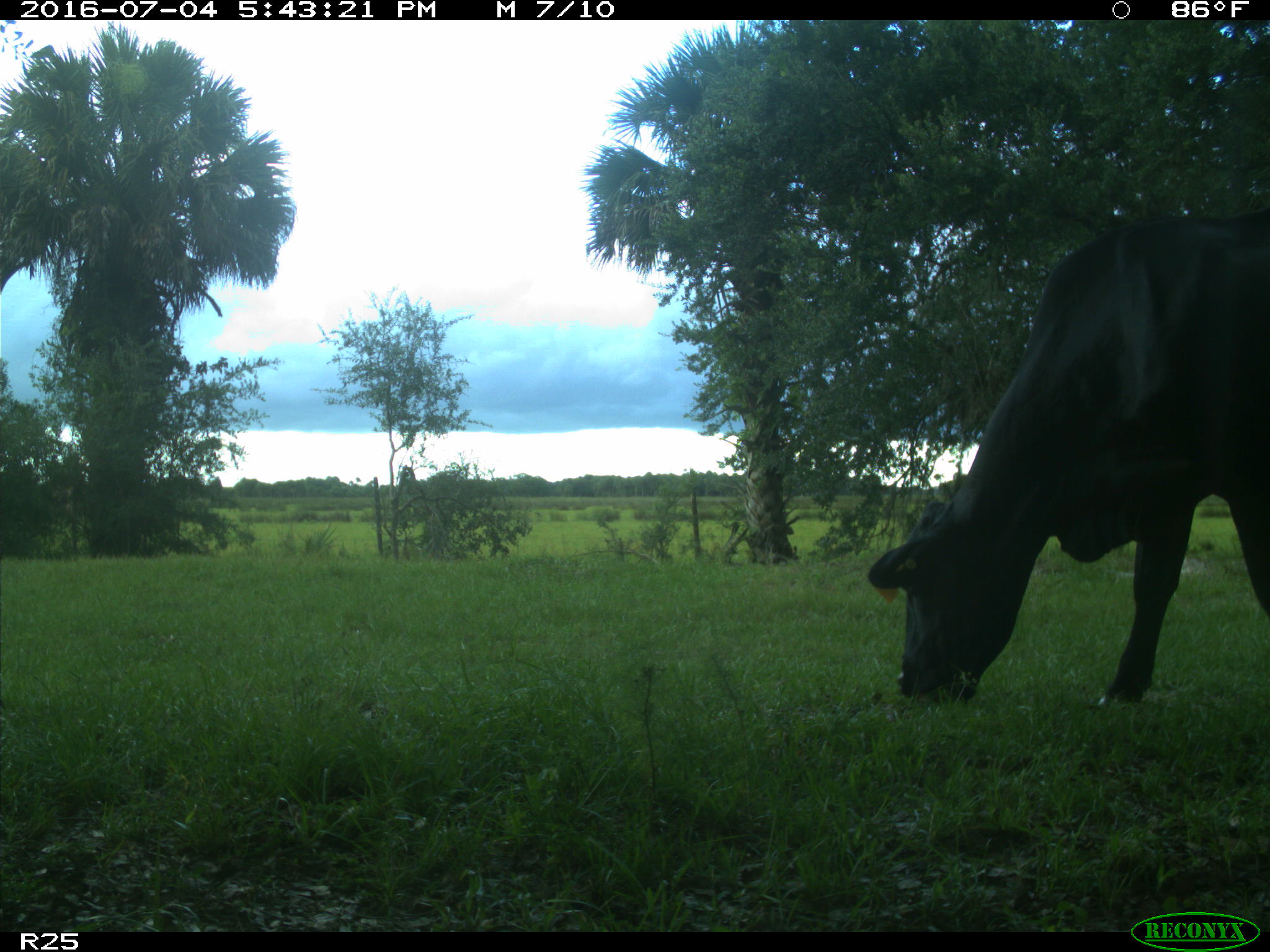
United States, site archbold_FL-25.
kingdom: Animalia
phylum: Chordata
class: Mammalia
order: Artiodactyla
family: Bovidae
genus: Bos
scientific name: Bos taurus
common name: domestic cow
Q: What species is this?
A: Bos taurus (domestic cow).